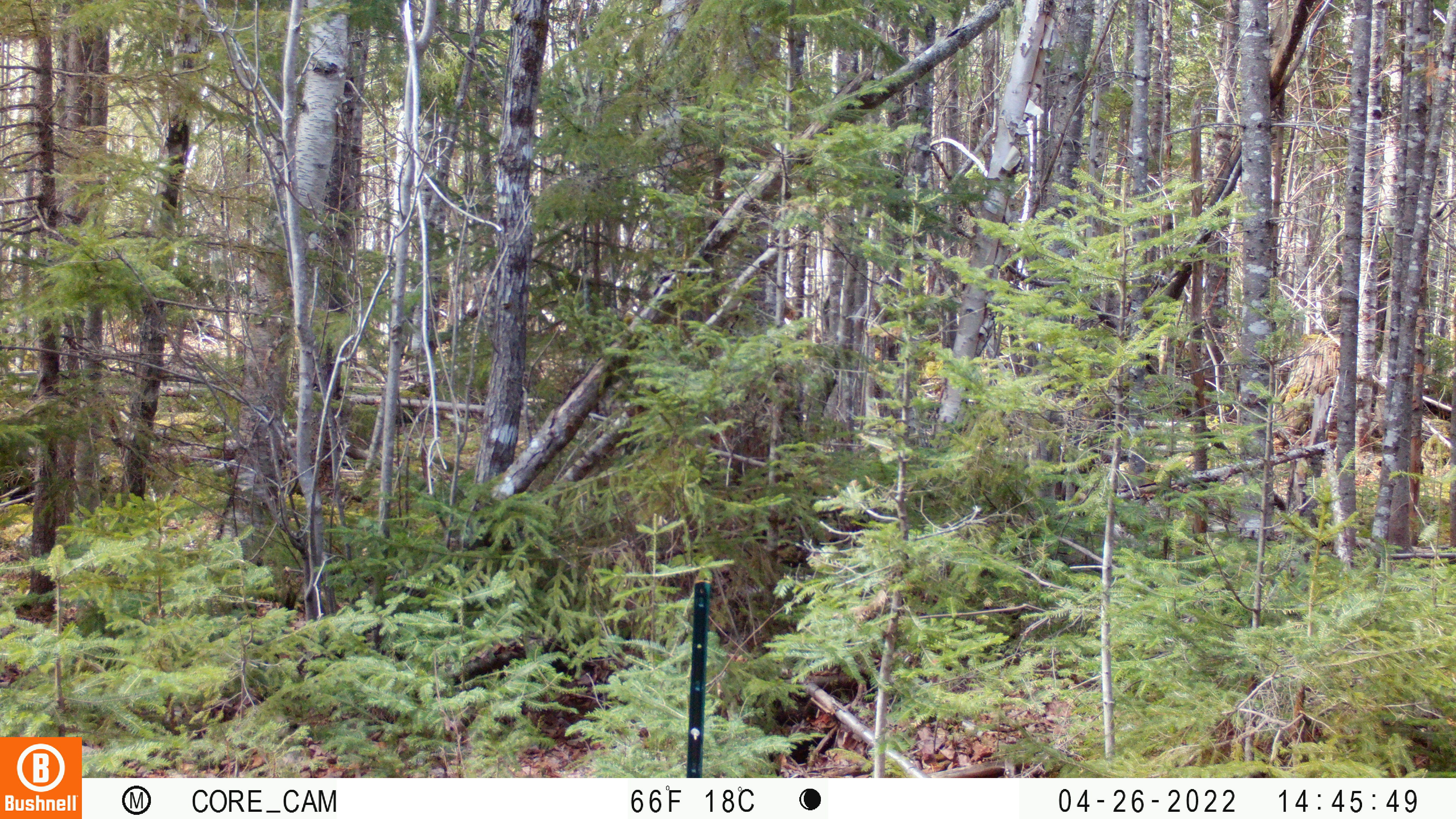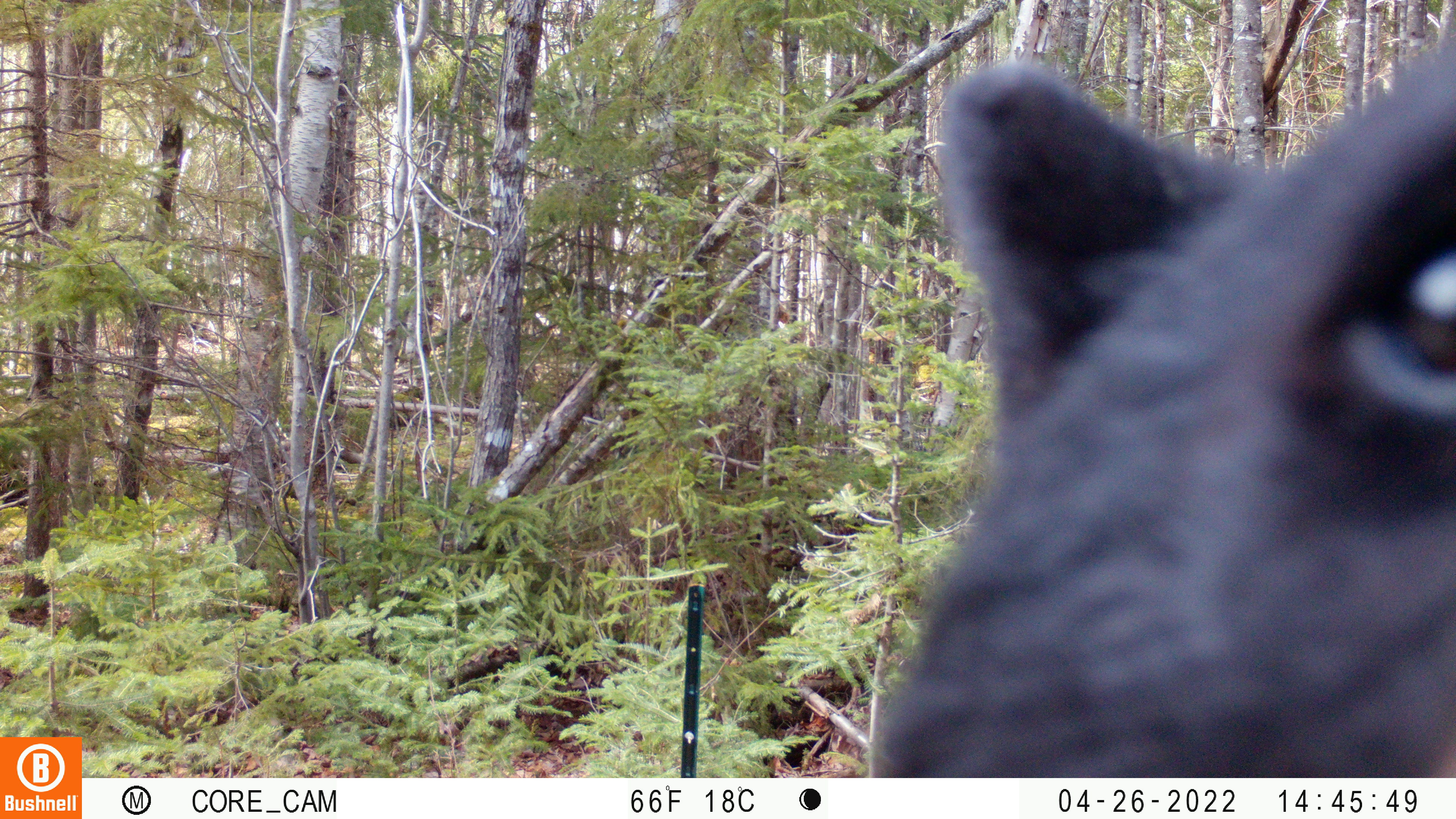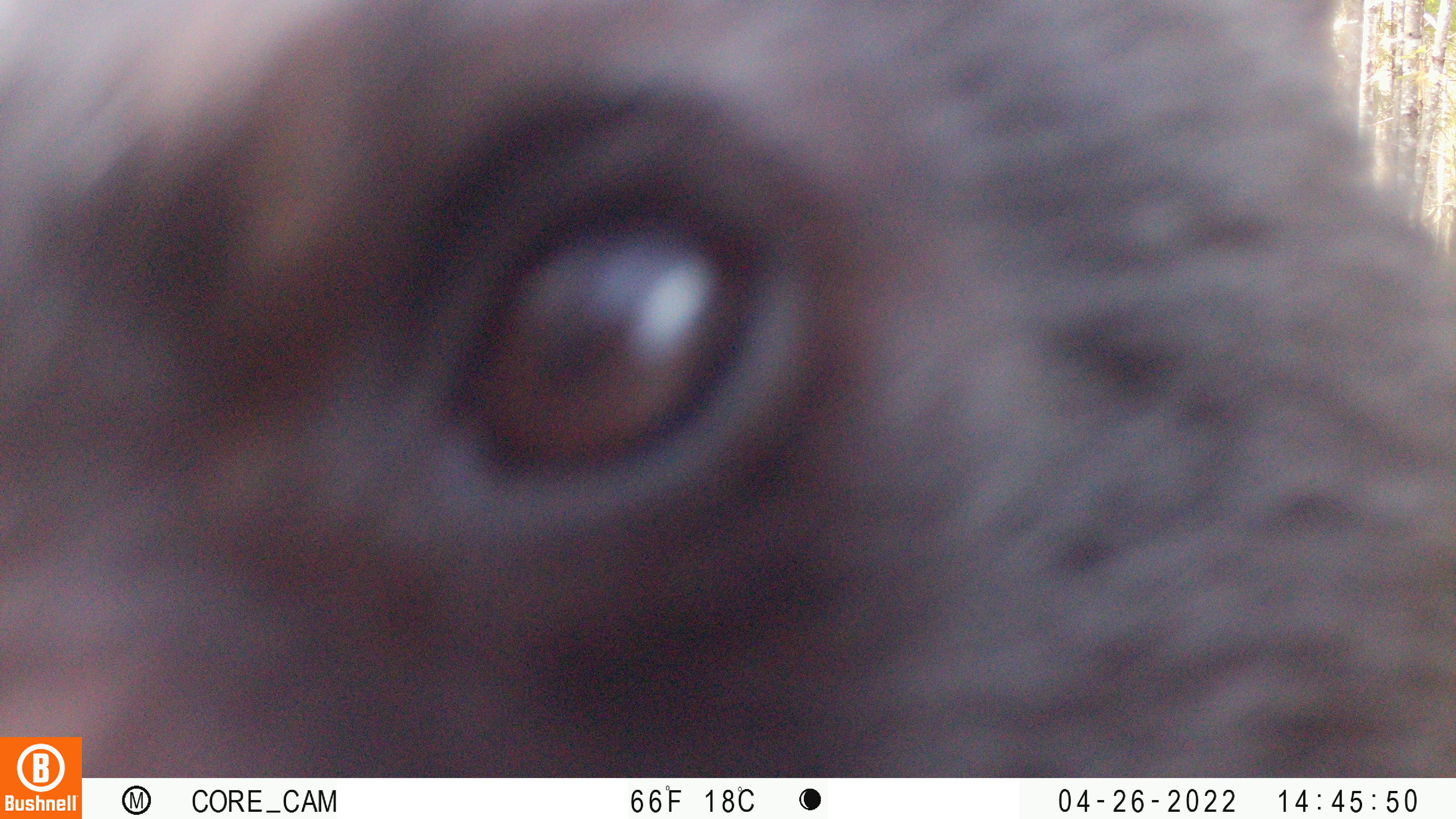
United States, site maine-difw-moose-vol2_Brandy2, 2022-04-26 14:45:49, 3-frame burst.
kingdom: Animalia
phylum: Chordata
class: Mammalia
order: Carnivora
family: Ursidae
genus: Ursus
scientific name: Ursus americanus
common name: black bear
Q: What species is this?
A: Black bear (Ursus americanus).